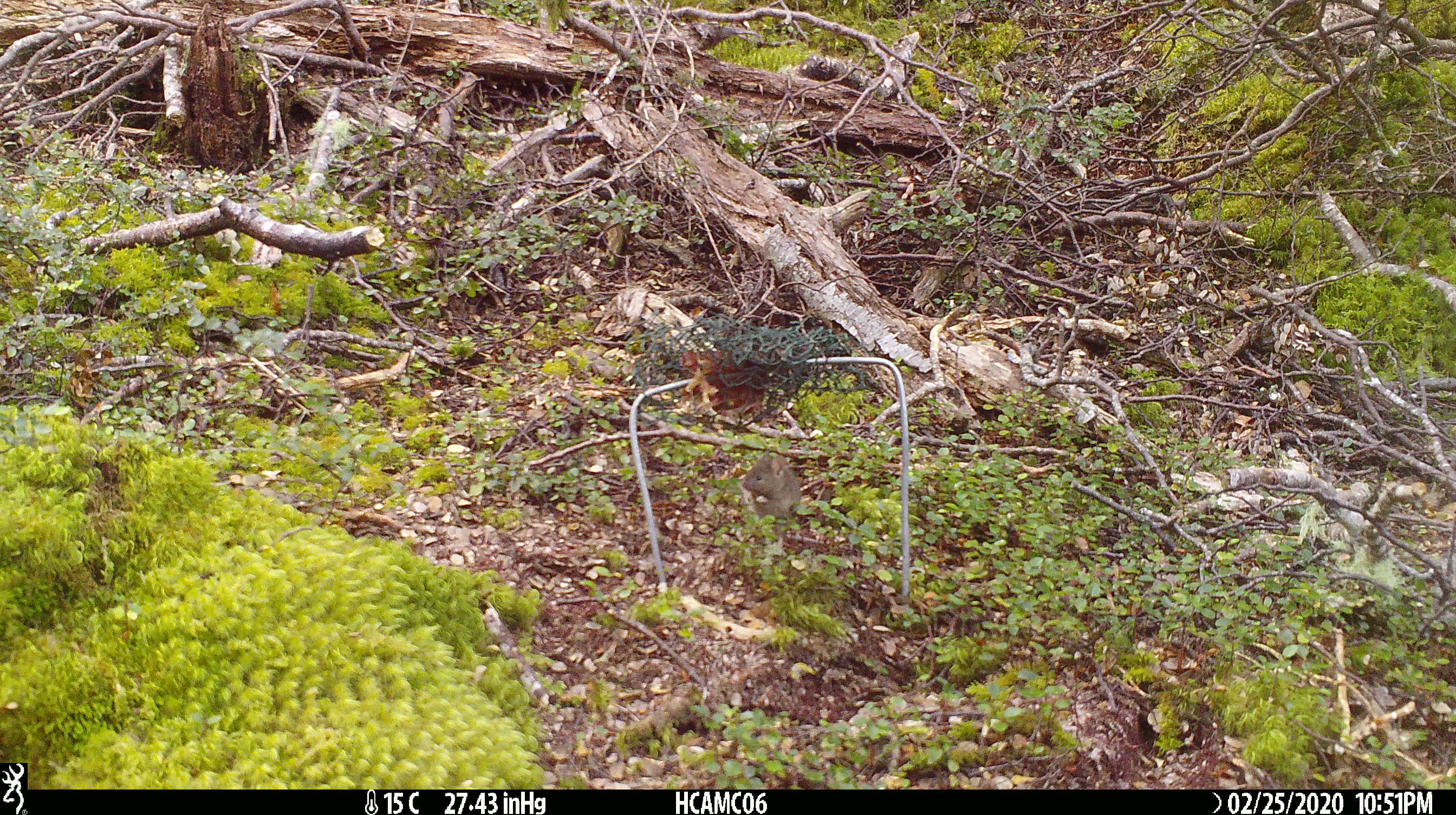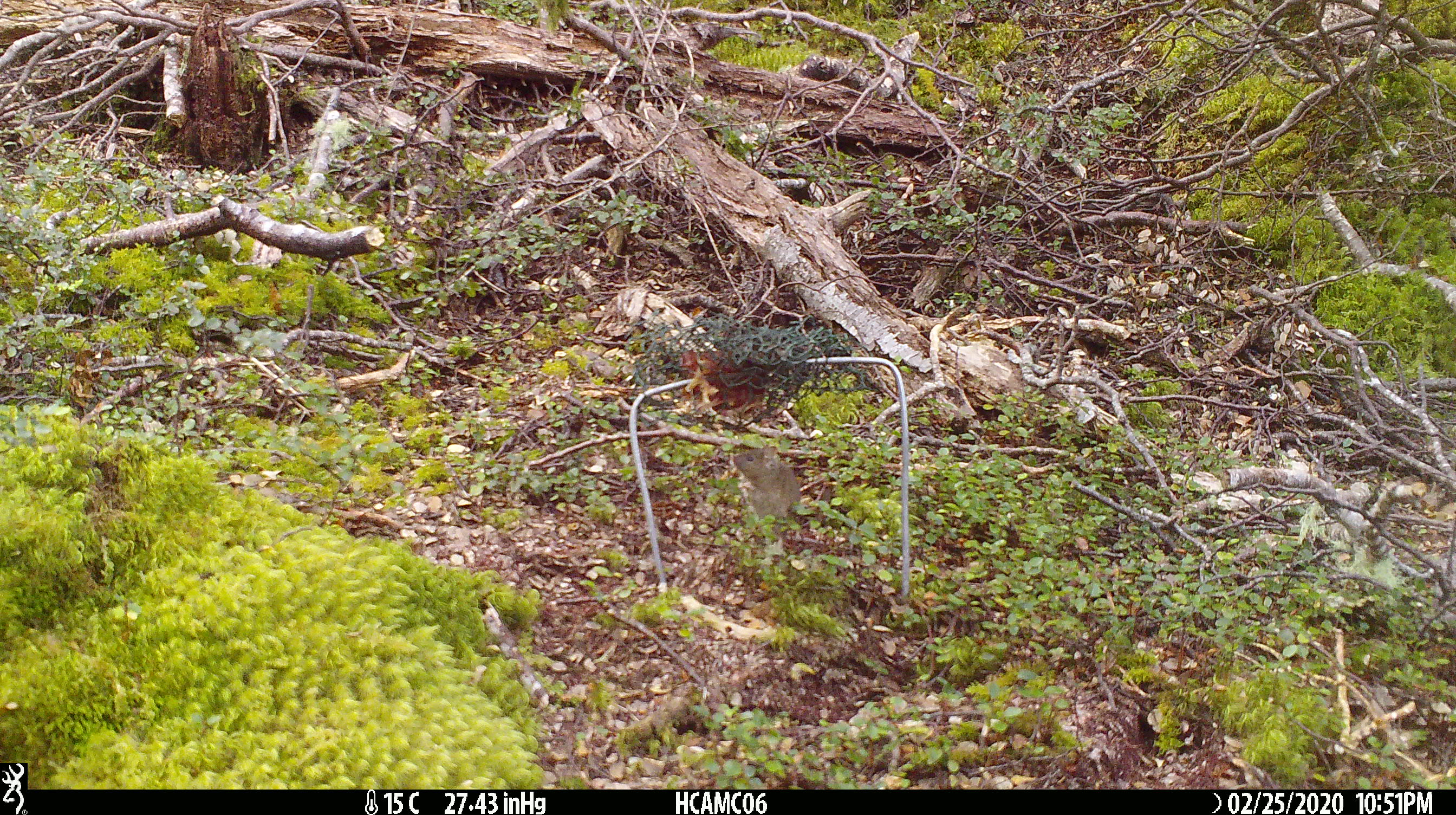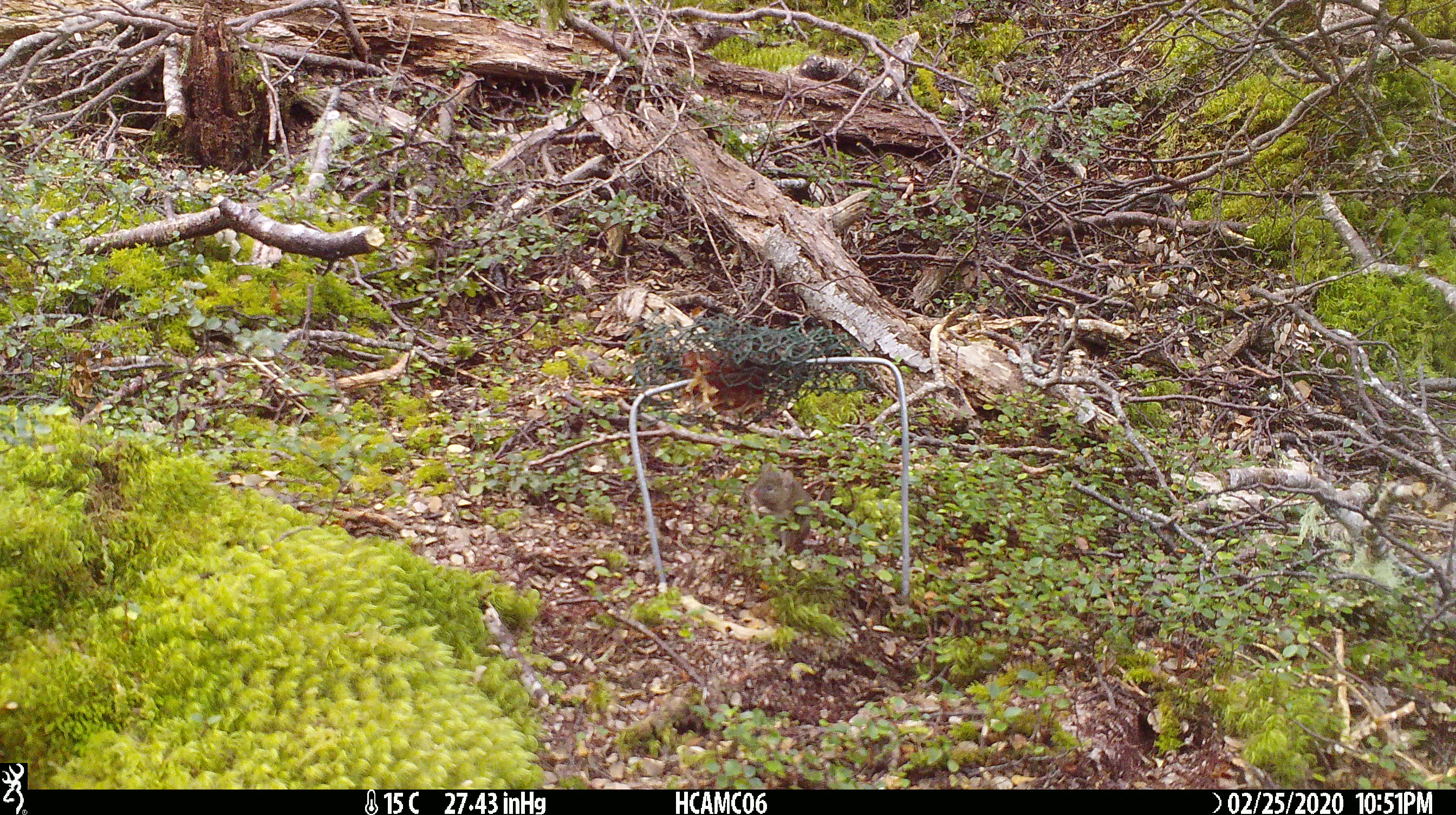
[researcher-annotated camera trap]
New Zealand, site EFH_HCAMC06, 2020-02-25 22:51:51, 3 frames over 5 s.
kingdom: Animalia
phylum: Chordata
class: Mammalia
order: Rodentia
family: Muridae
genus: Mus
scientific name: Mus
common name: mouse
Mouse (Mus).